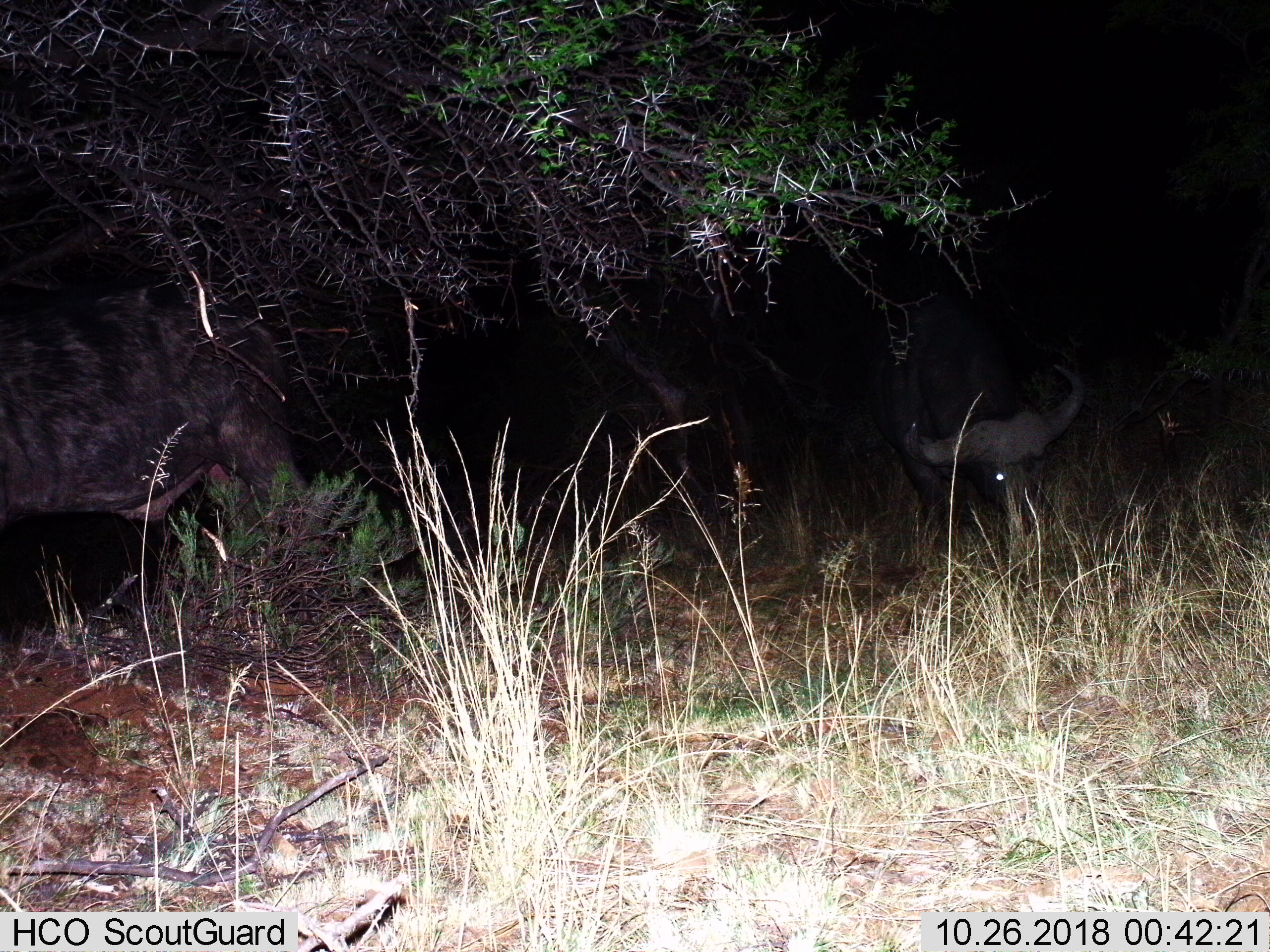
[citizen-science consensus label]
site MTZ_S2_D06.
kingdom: Animalia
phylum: Chordata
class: Mammalia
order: Artiodactyla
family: Bovidae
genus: Syncerus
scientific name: Syncerus caffer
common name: african buffalo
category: buffalo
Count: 2.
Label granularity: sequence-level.